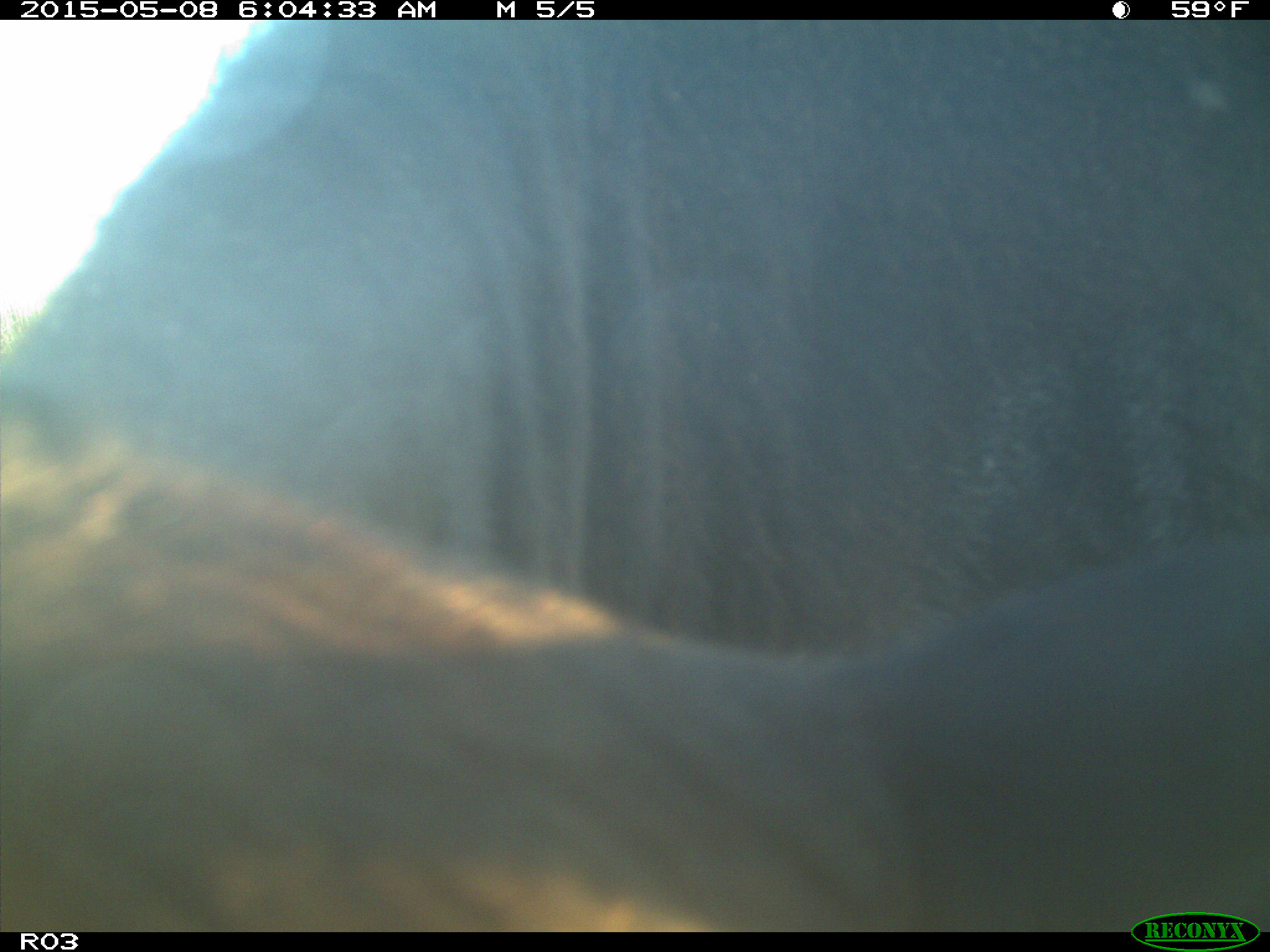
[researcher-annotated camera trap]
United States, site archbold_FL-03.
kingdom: Animalia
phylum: Chordata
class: Mammalia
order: Artiodactyla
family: Bovidae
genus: Bos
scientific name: Bos taurus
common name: domestic cow